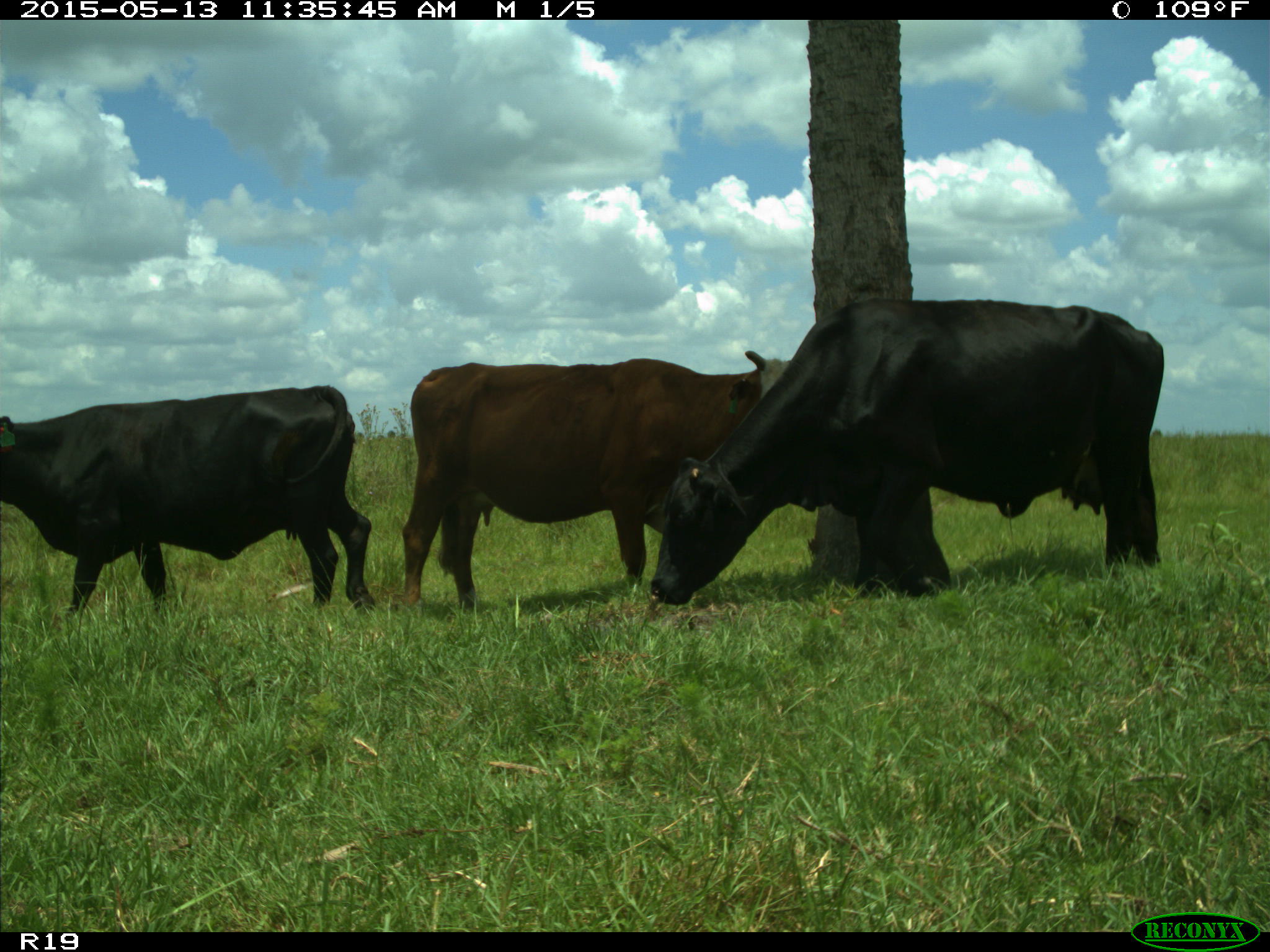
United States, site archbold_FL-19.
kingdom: Animalia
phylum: Chordata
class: Mammalia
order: Artiodactyla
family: Bovidae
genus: Bos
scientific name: Bos taurus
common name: domestic cow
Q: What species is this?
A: Bos taurus (domestic cow).